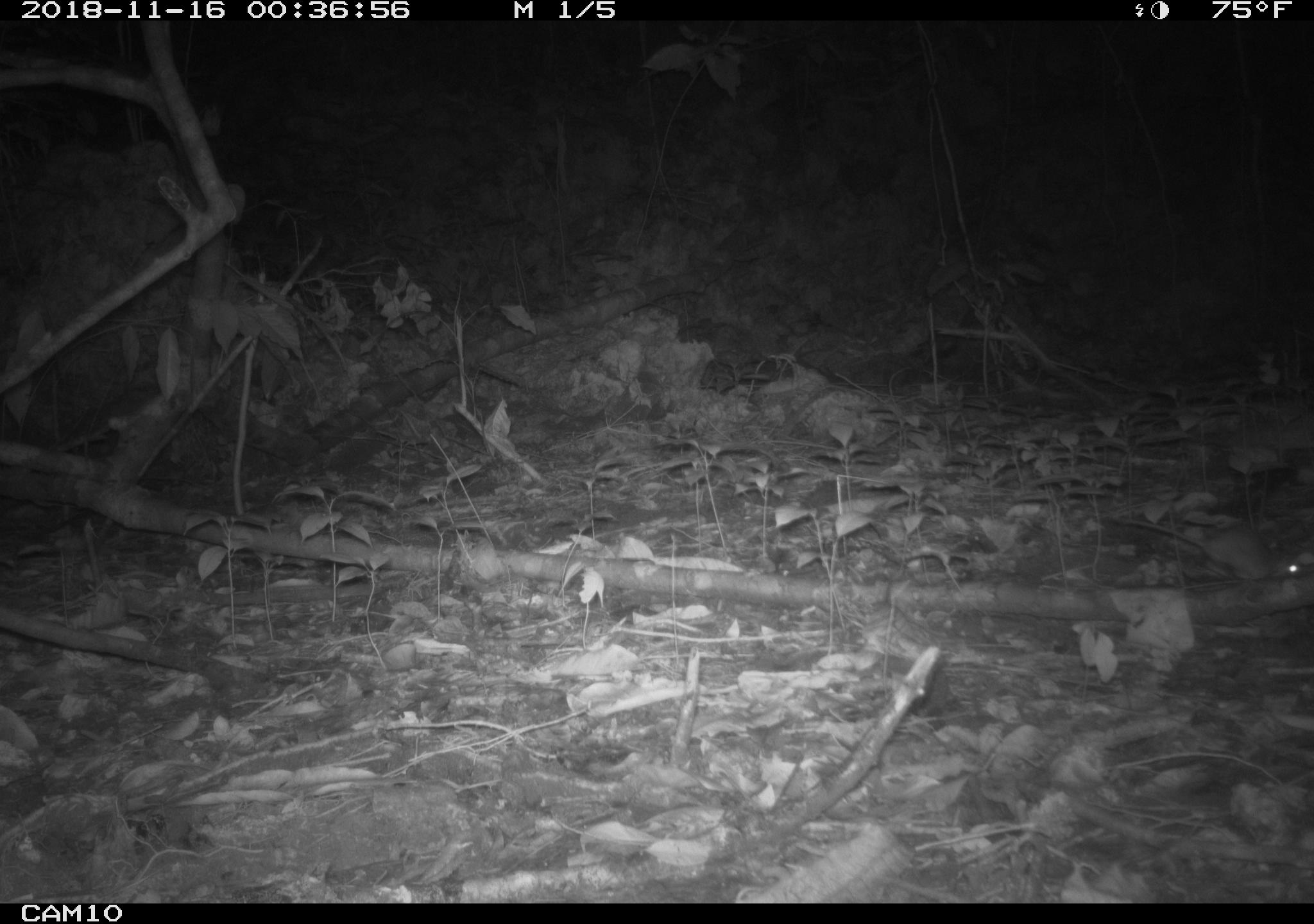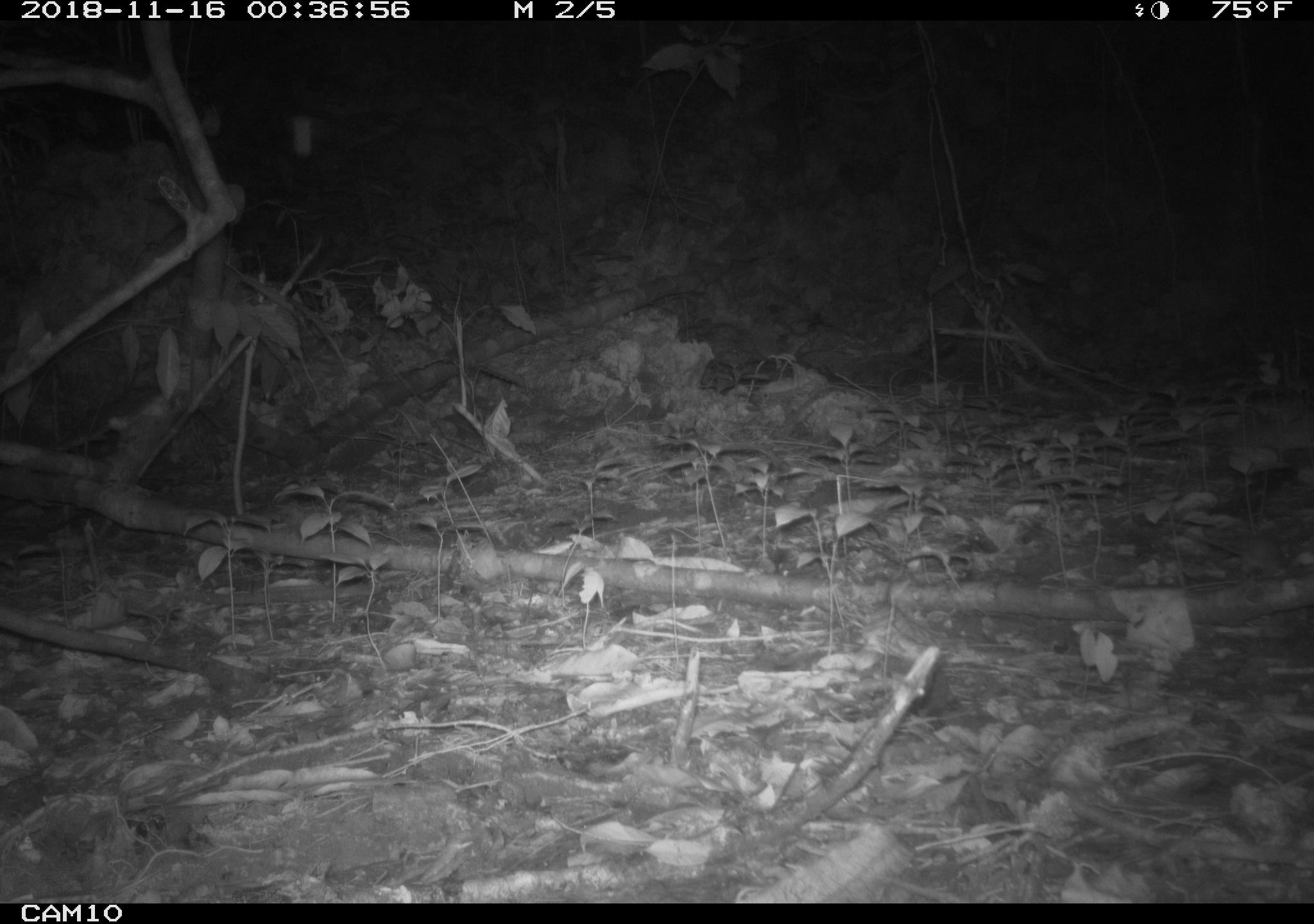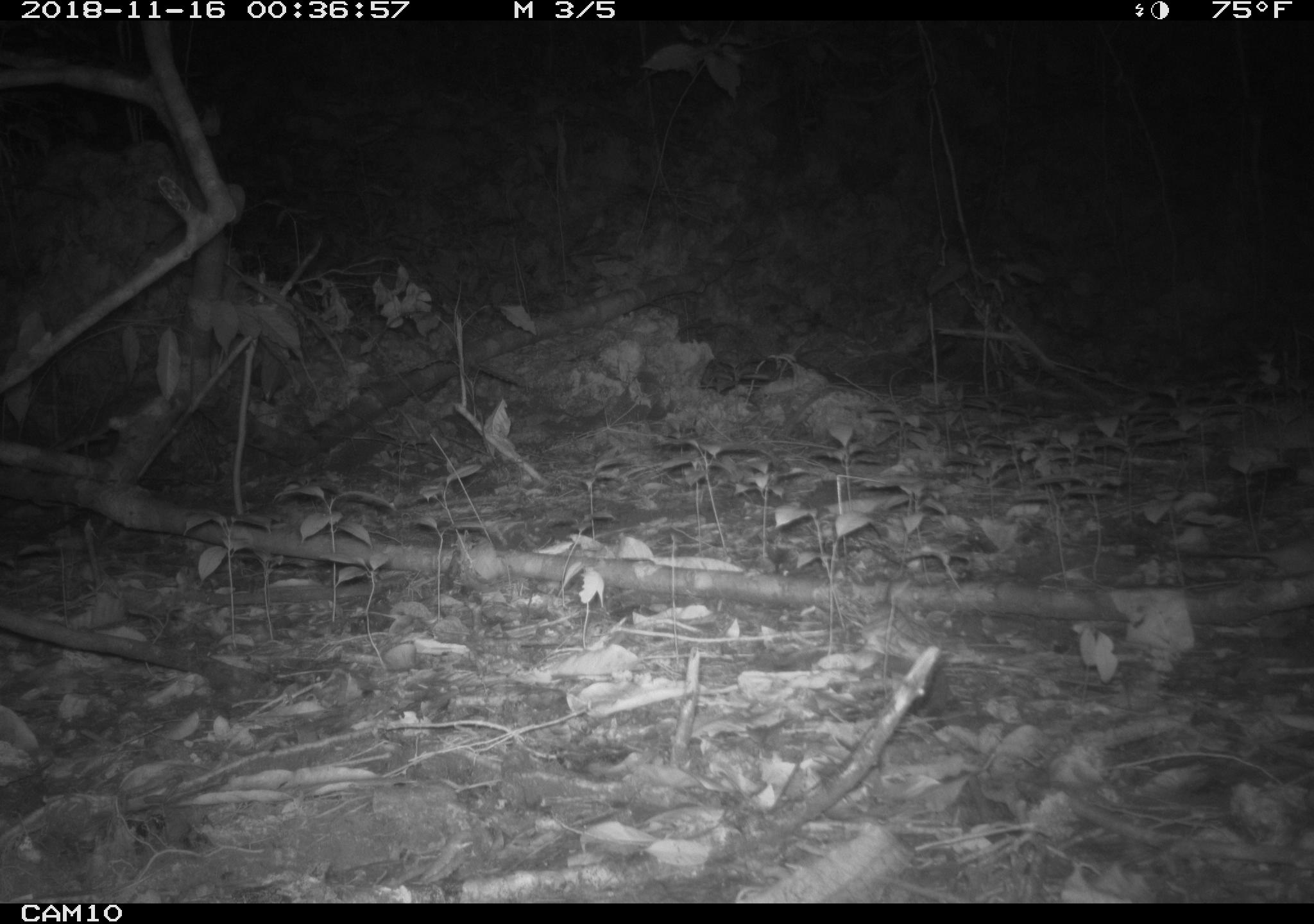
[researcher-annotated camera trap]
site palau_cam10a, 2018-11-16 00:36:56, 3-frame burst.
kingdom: Animalia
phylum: Chordata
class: Mammalia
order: Rodentia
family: Muridae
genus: Rattus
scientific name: Rattus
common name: rat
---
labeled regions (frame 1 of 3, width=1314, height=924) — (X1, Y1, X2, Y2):
rat: (1093, 515, 1308, 588)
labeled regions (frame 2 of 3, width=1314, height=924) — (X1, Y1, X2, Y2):
rat: (1179, 518, 1303, 586)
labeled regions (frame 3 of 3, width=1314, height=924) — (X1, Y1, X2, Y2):
rat: (1170, 532, 1314, 586)